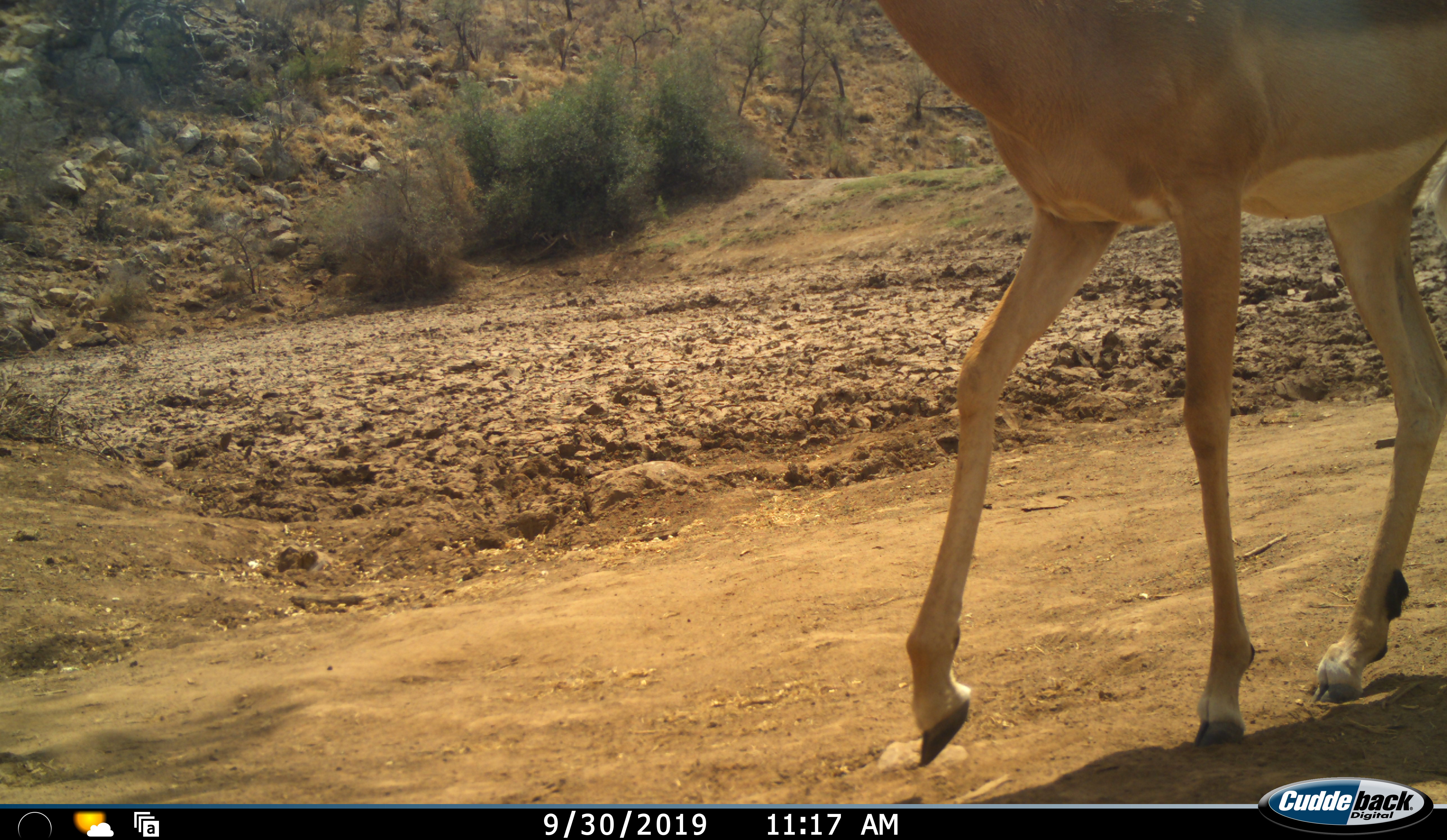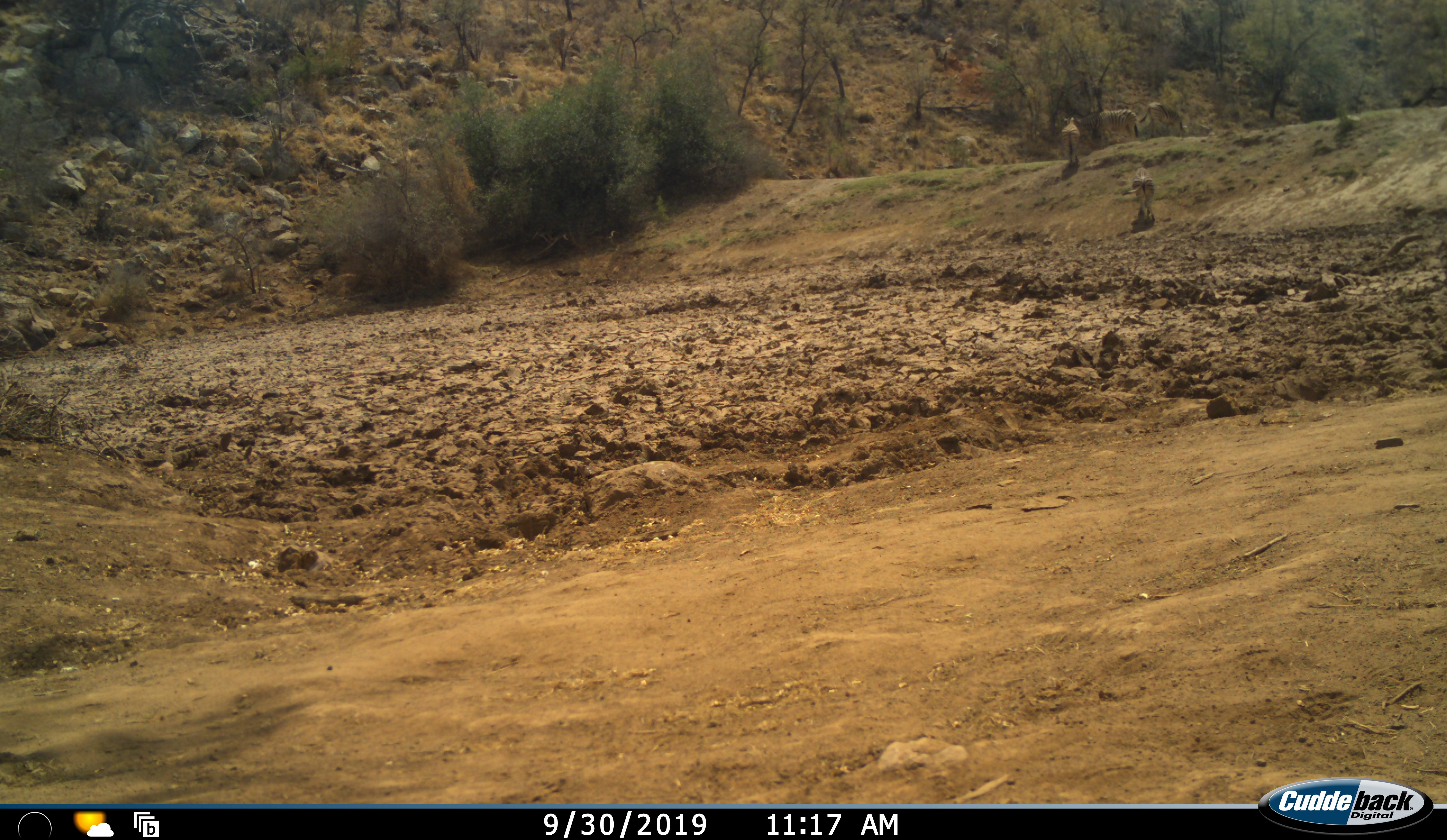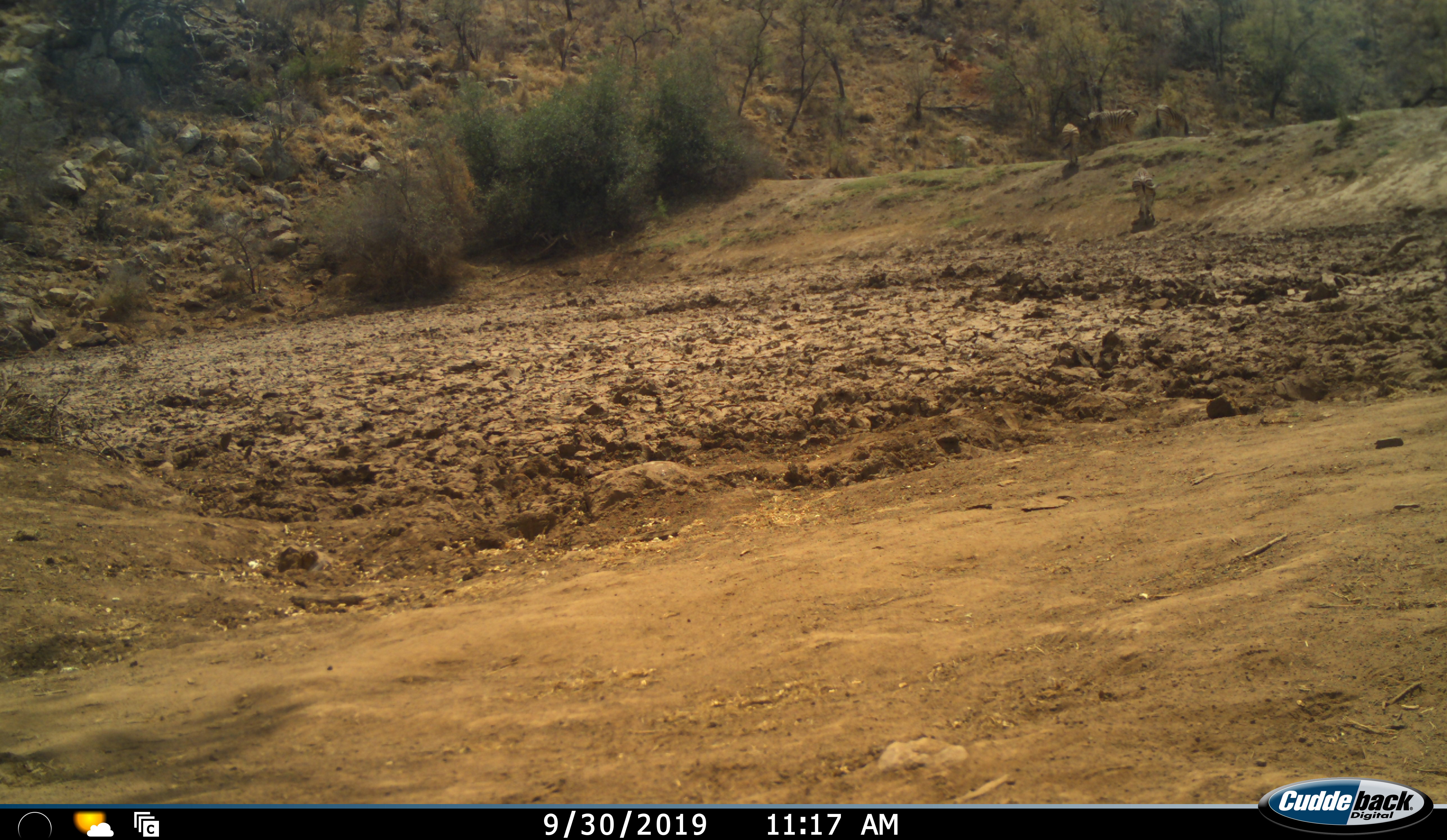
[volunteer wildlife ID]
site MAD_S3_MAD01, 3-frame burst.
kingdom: Animalia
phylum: Chordata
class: Mammalia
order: Artiodactyla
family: Bovidae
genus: Aepyceros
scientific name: Aepyceros melampus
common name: impala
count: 1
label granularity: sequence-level